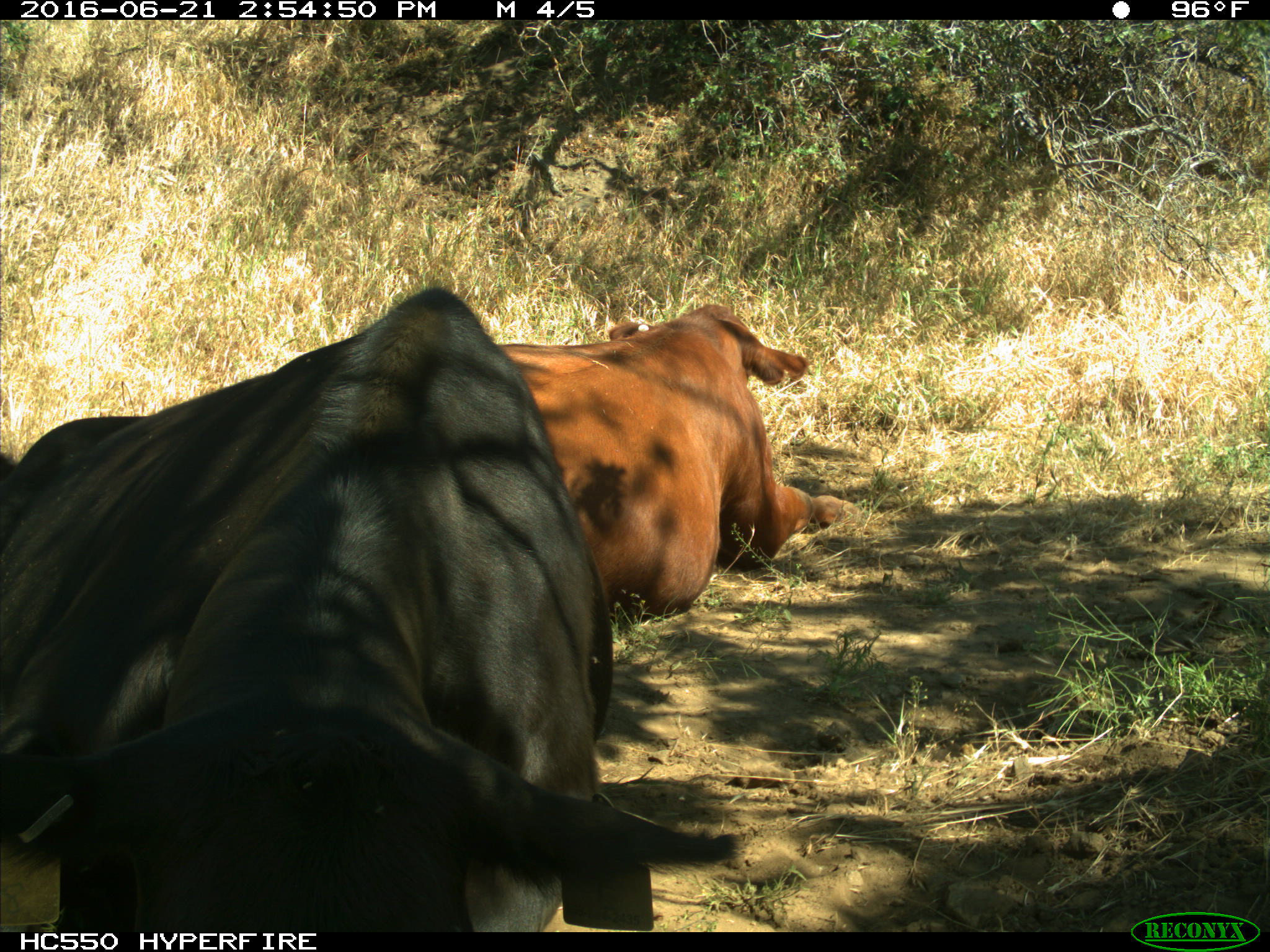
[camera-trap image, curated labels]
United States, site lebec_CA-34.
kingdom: Animalia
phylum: Chordata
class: Mammalia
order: Artiodactyla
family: Bovidae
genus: Bos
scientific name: Bos taurus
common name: domestic cow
Bos taurus (domestic cow).